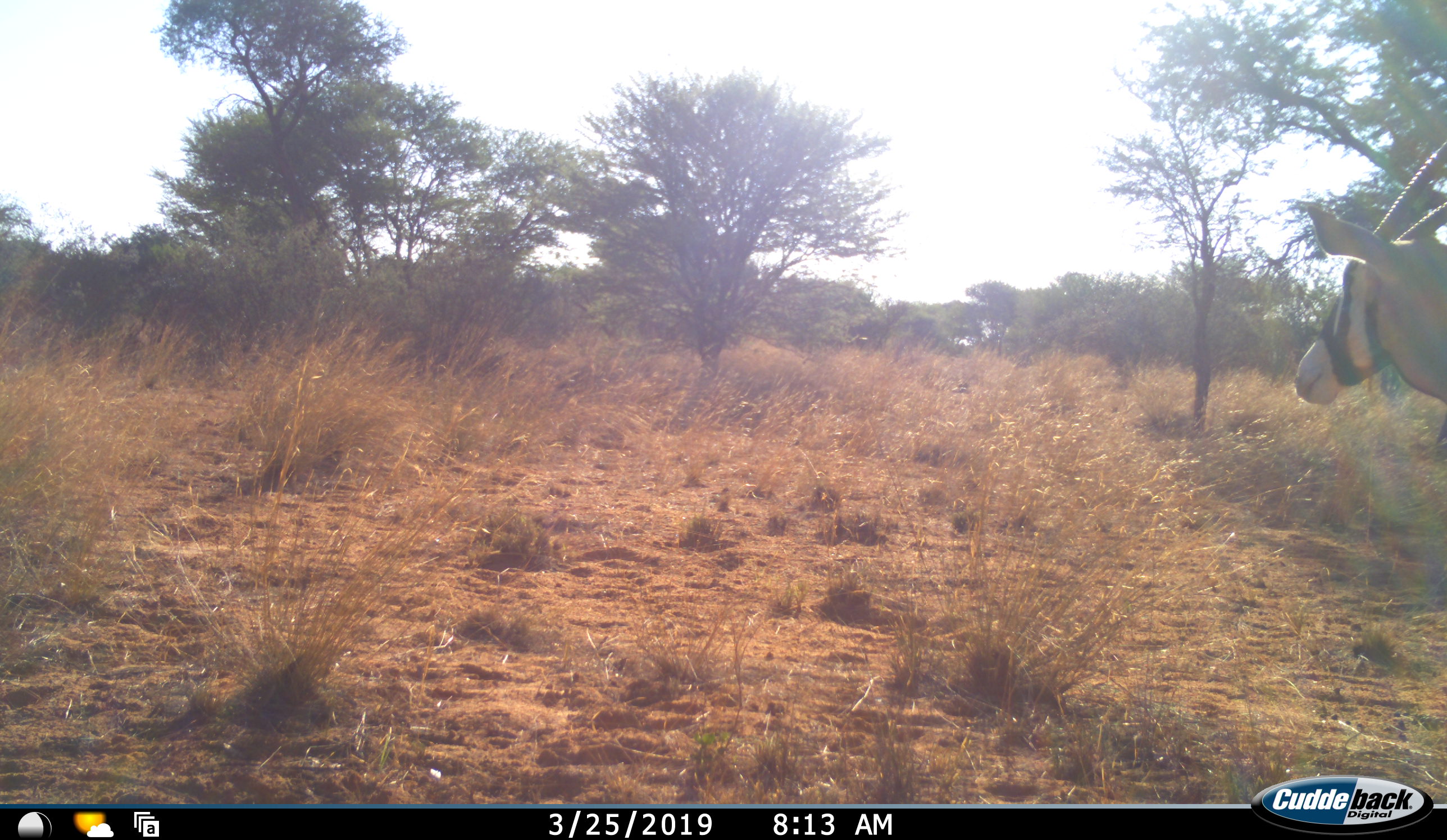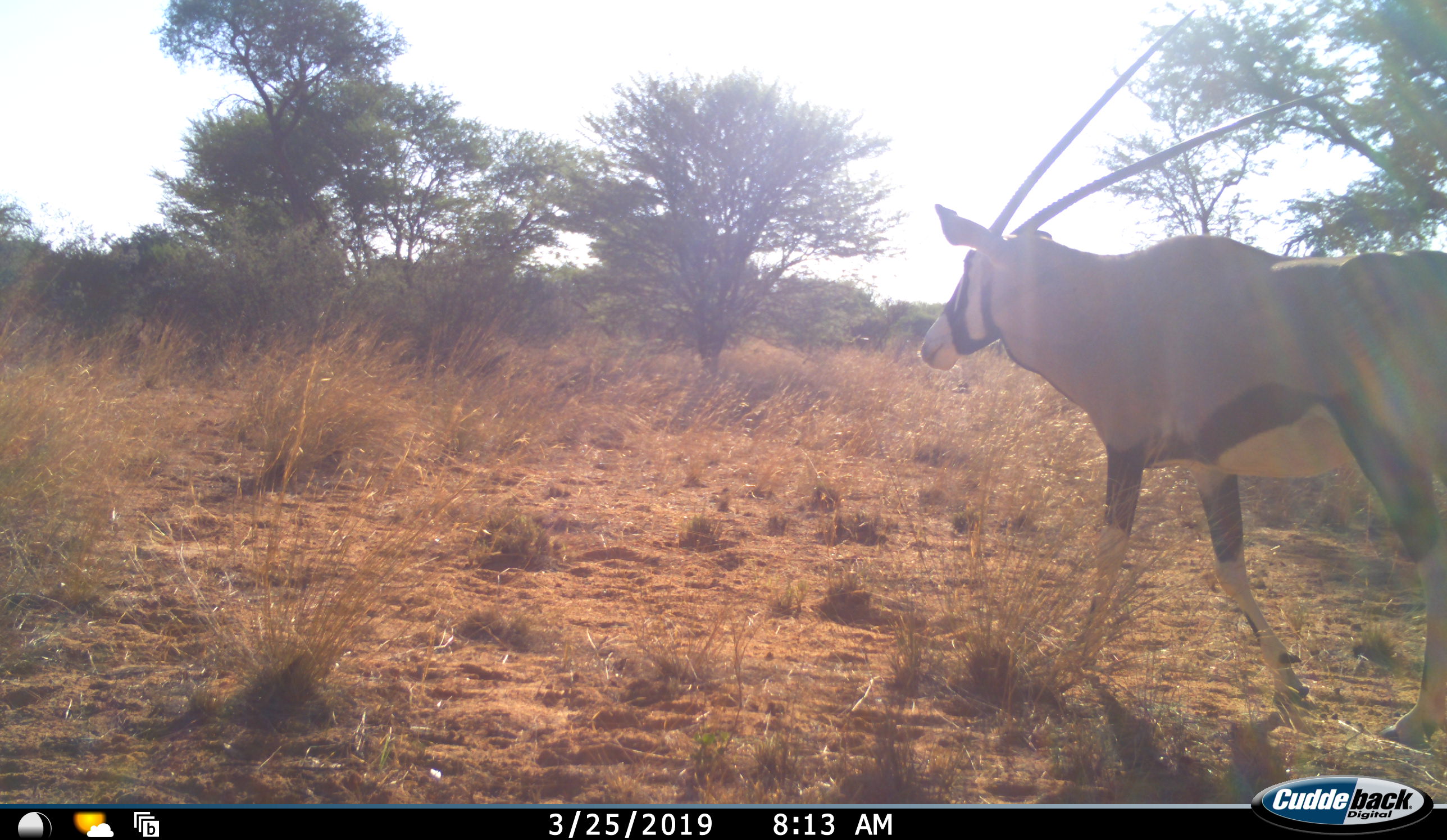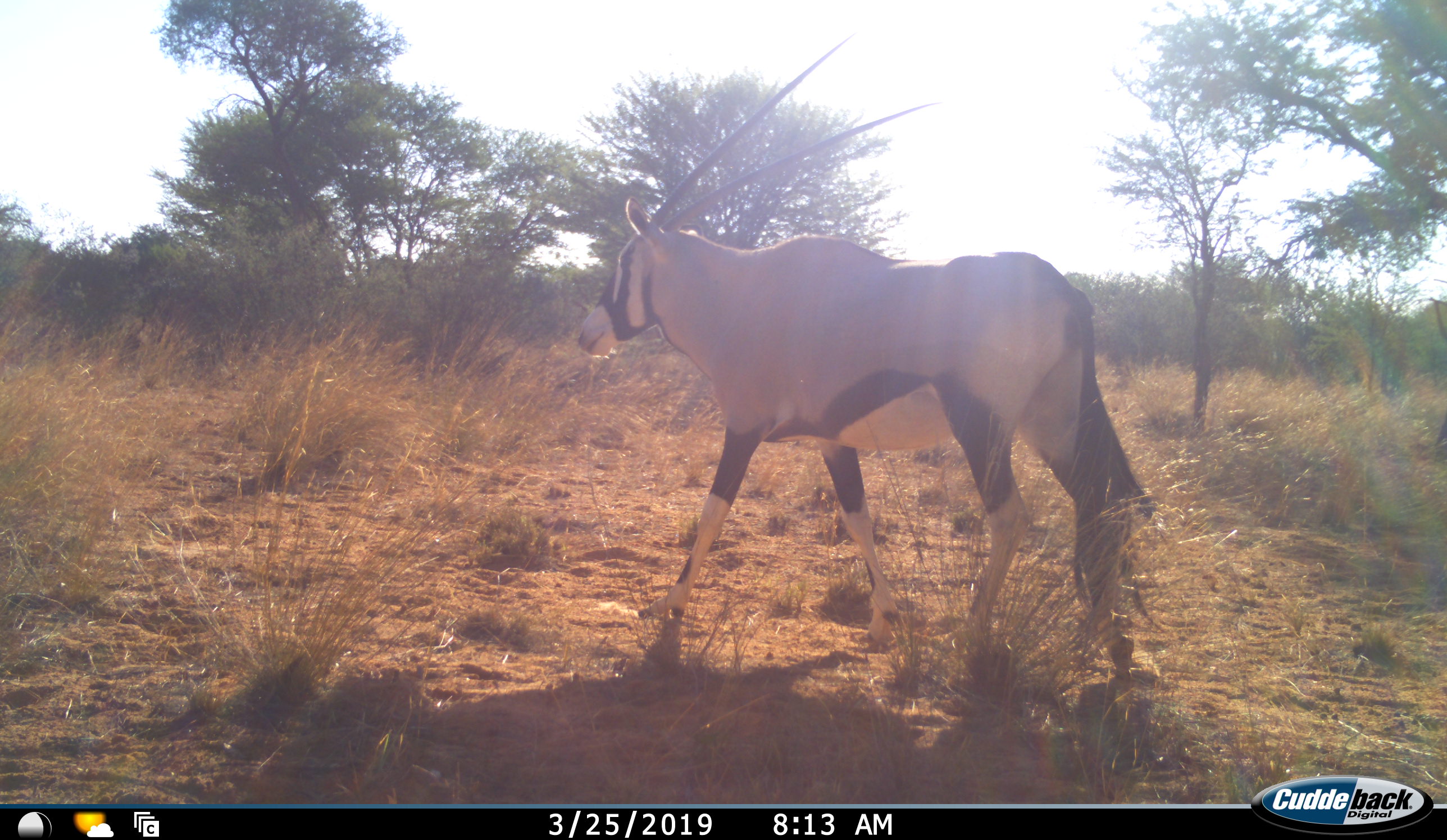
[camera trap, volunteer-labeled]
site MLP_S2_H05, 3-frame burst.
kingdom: Animalia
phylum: Chordata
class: Mammalia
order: Artiodactyla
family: Bovidae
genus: Oryx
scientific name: Oryx gazella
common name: gemsbok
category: oryx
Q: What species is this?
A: Oryx (gemsbok) (Oryx gazella).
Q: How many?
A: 1.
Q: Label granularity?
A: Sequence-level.